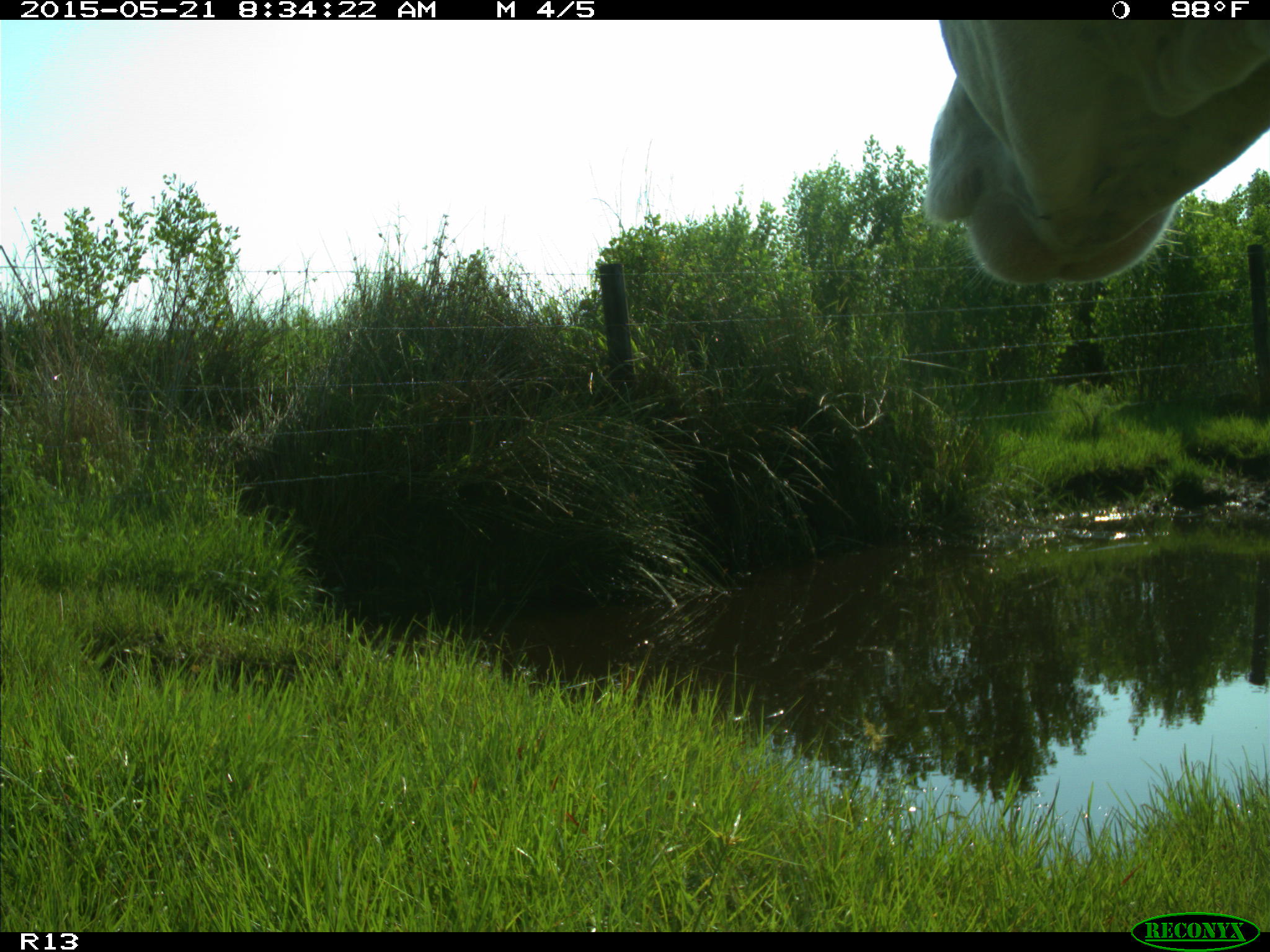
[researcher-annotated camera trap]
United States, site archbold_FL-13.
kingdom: Animalia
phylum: Chordata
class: Mammalia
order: Artiodactyla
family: Bovidae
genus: Bos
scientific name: Bos taurus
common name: domestic cow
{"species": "Bos taurus (domestic cow)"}